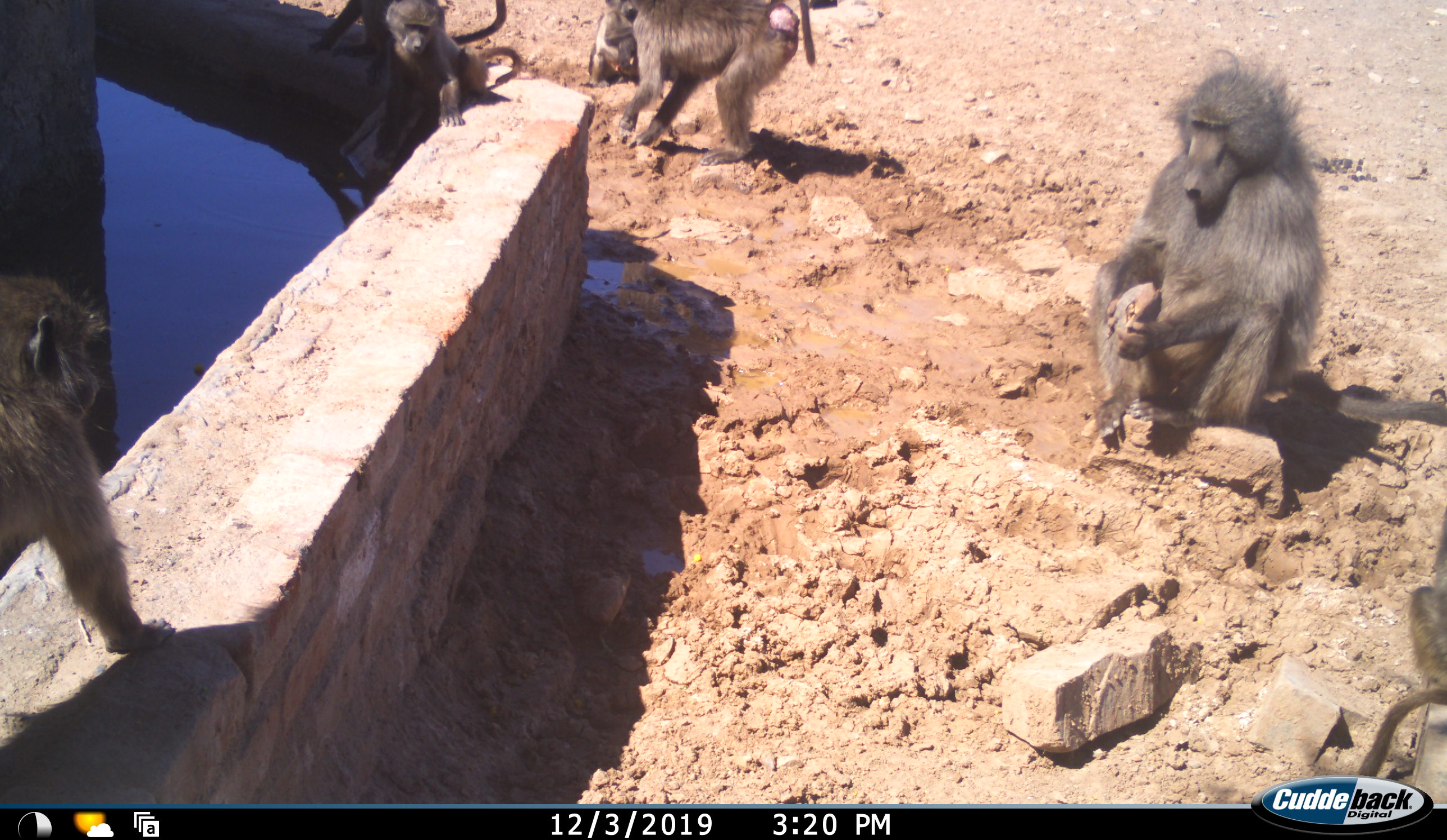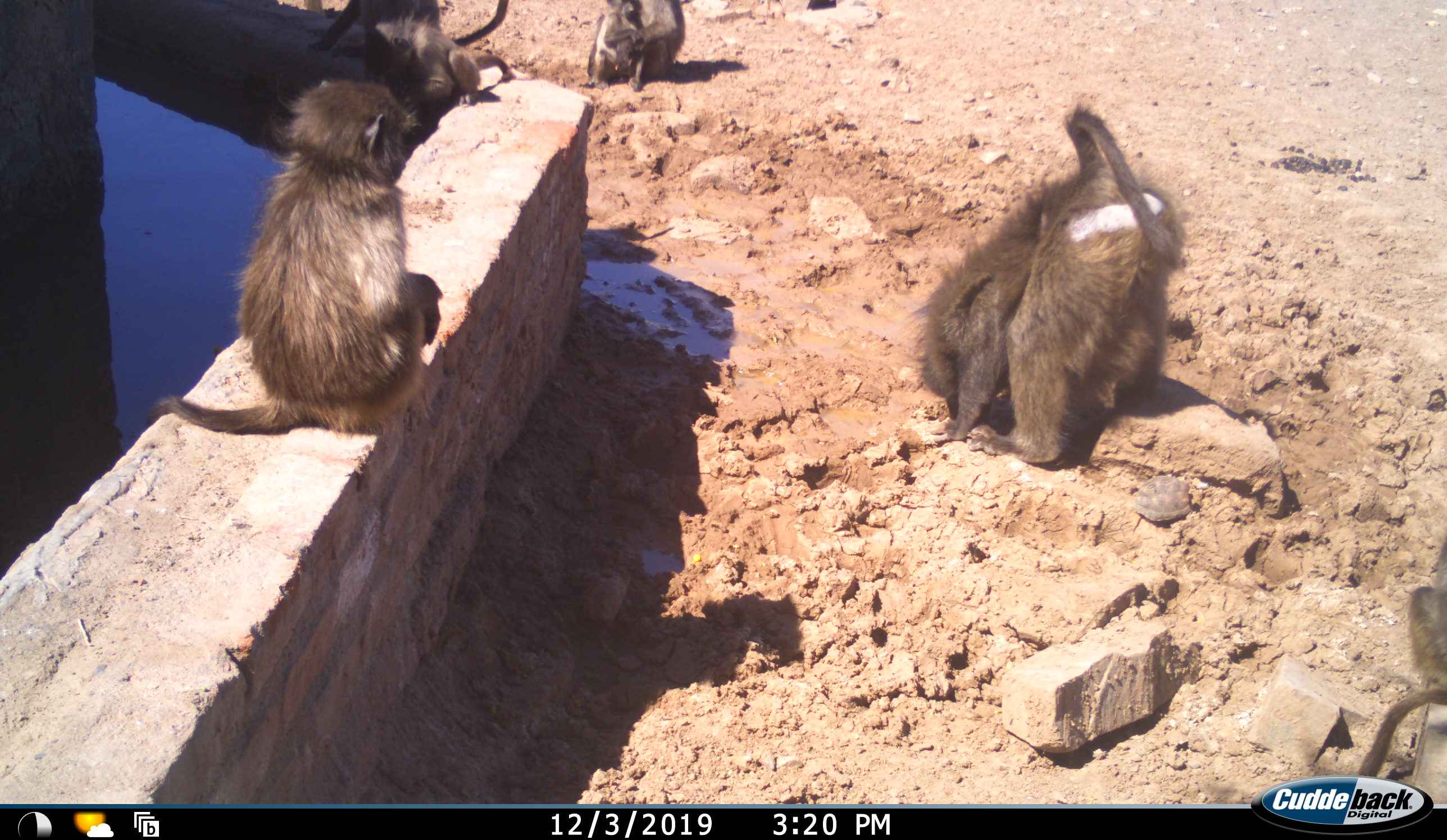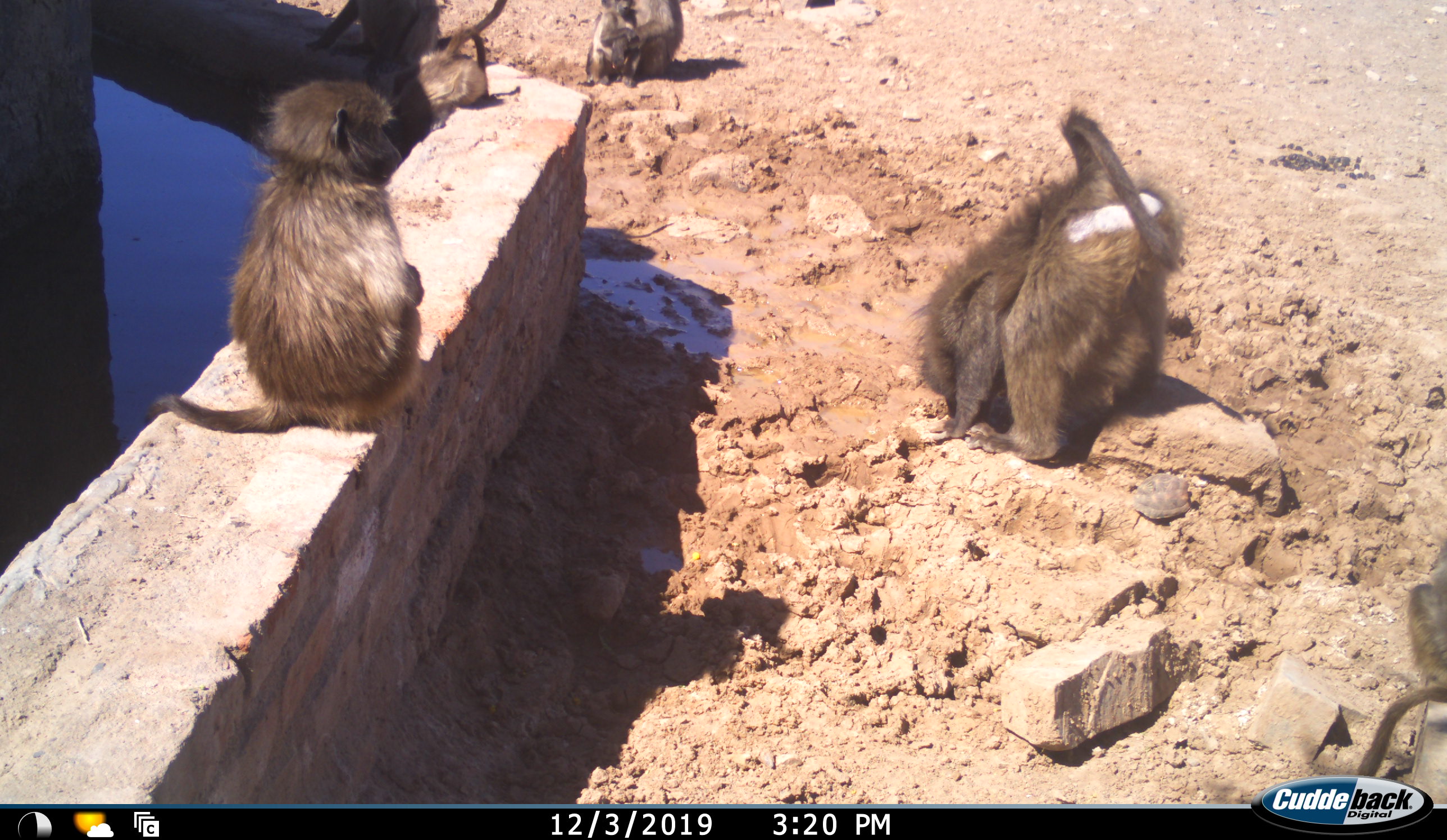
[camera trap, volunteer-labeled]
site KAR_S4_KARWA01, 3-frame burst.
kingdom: Animalia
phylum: Chordata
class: Mammalia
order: Primates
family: Cercopithecidae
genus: Papio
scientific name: Papio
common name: baboon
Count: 5.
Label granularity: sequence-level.